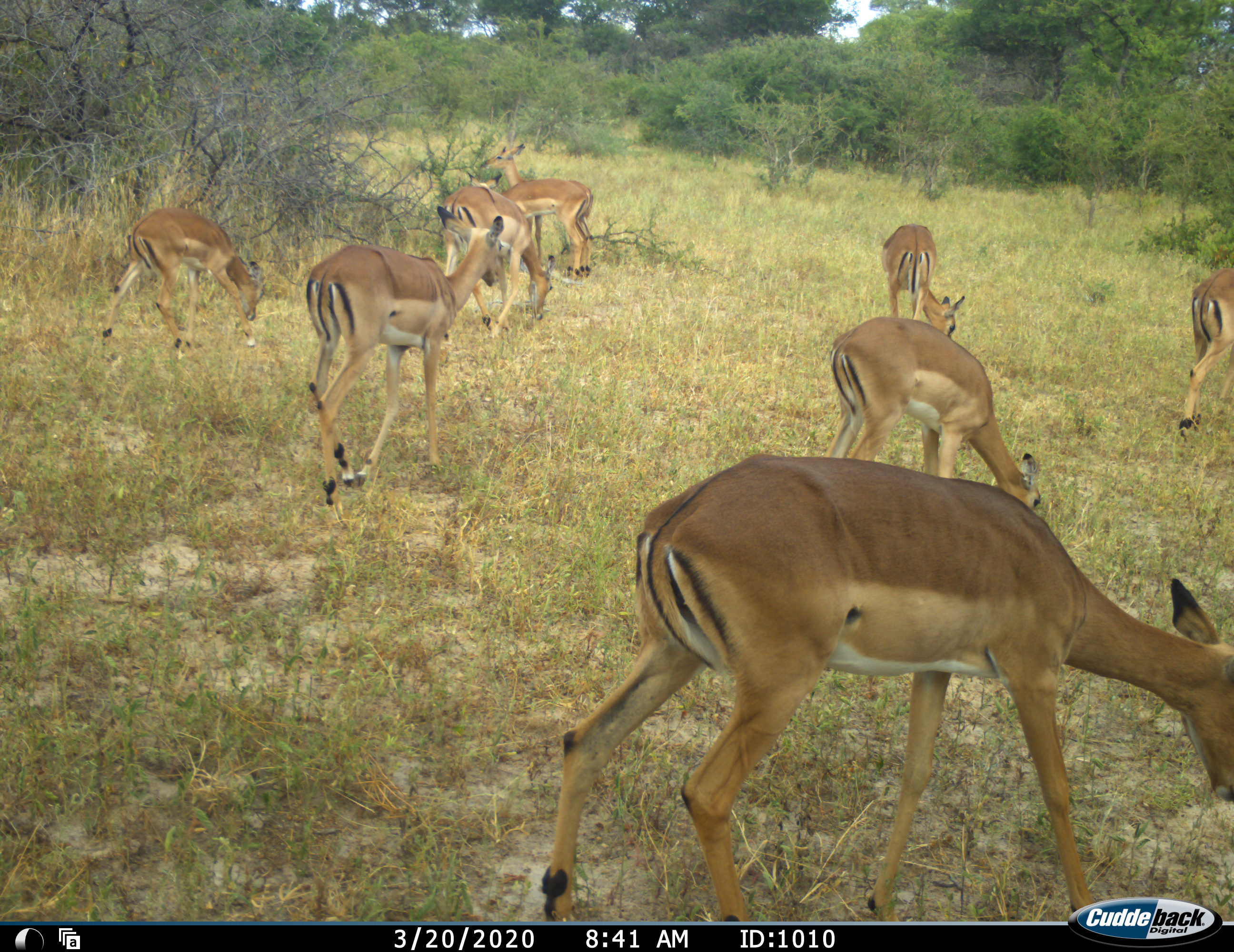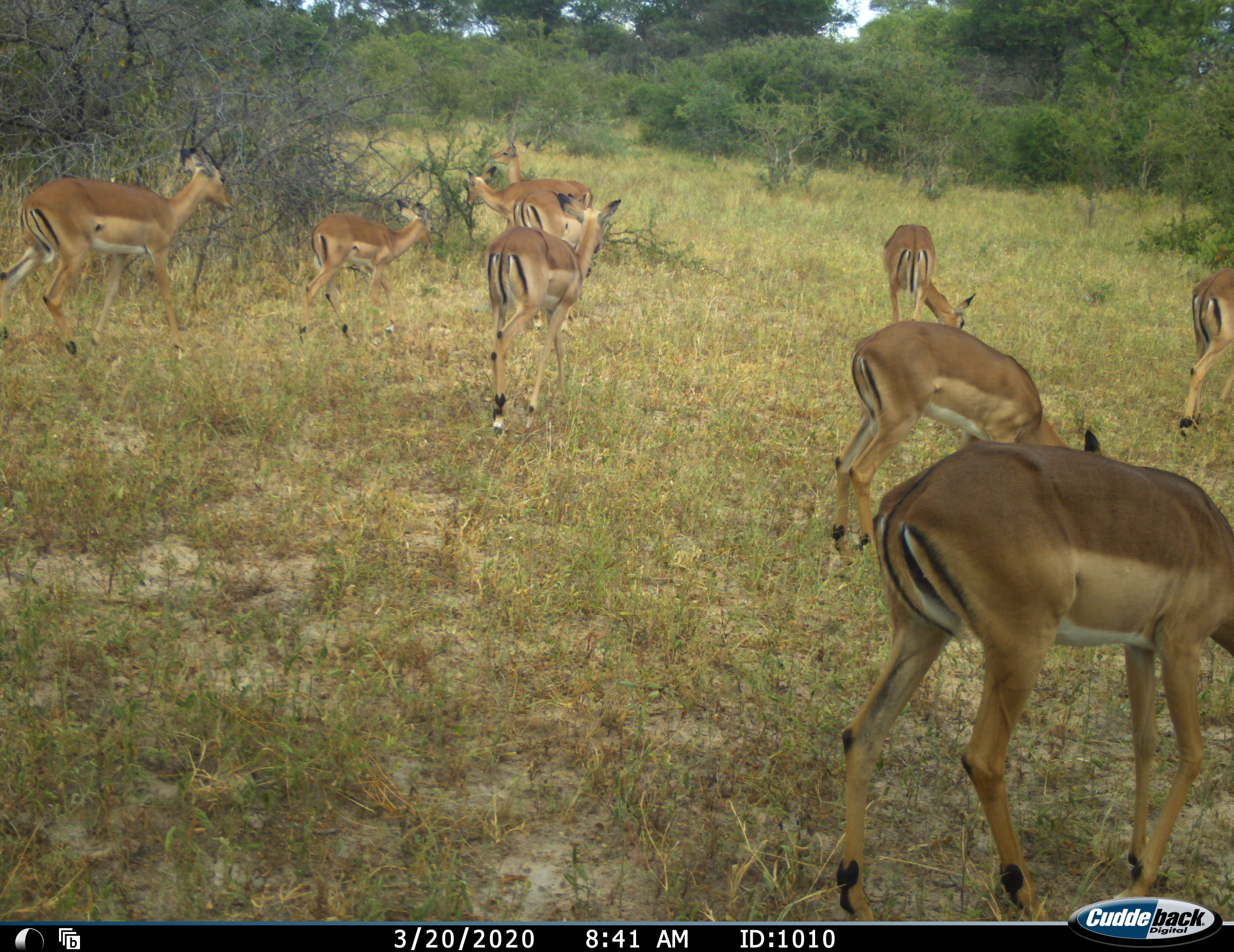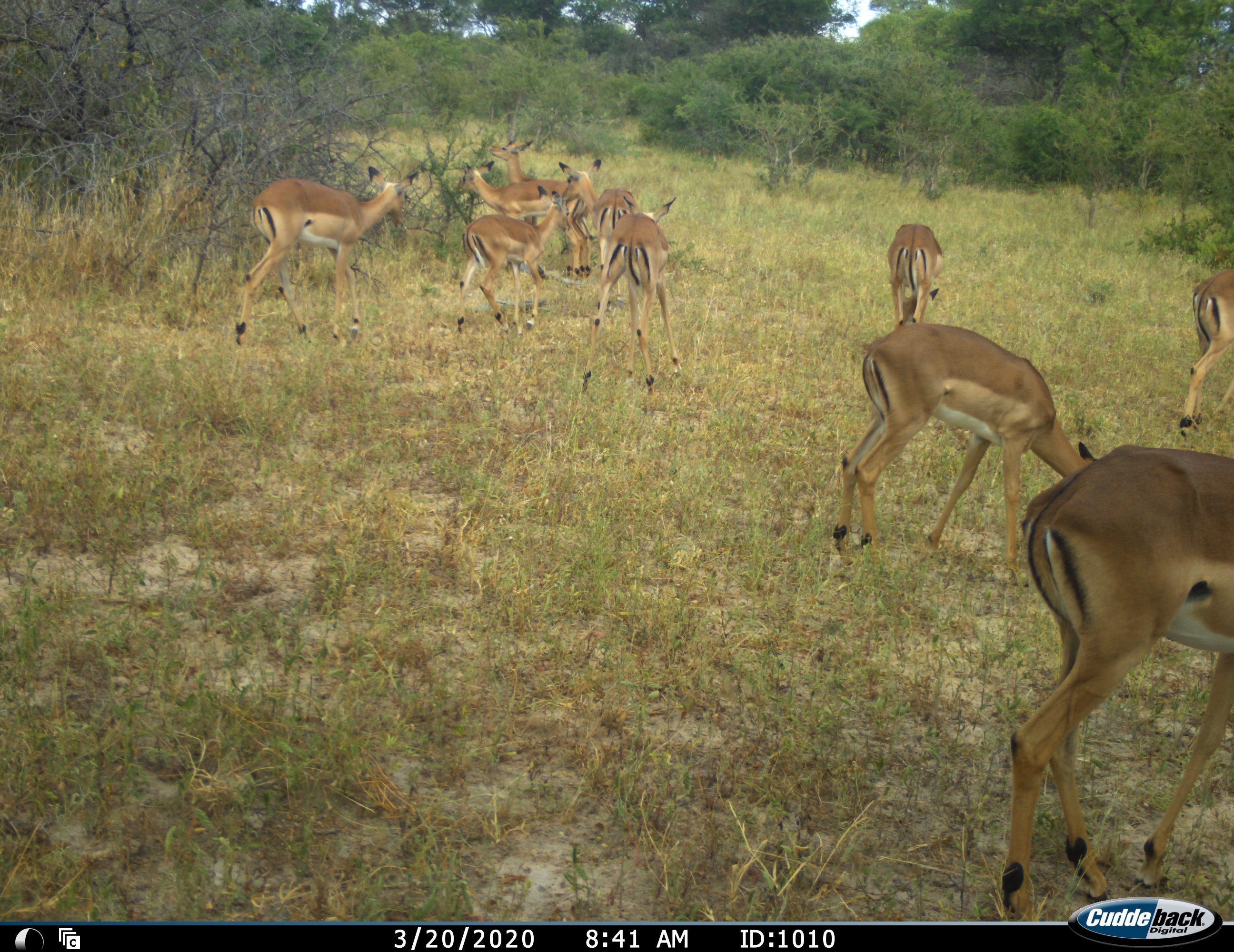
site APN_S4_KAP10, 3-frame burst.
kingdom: Animalia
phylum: Chordata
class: Mammalia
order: Artiodactyla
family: Bovidae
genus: Aepyceros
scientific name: Aepyceros melampus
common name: impala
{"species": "impala (Aepyceros melampus)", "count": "10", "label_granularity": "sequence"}